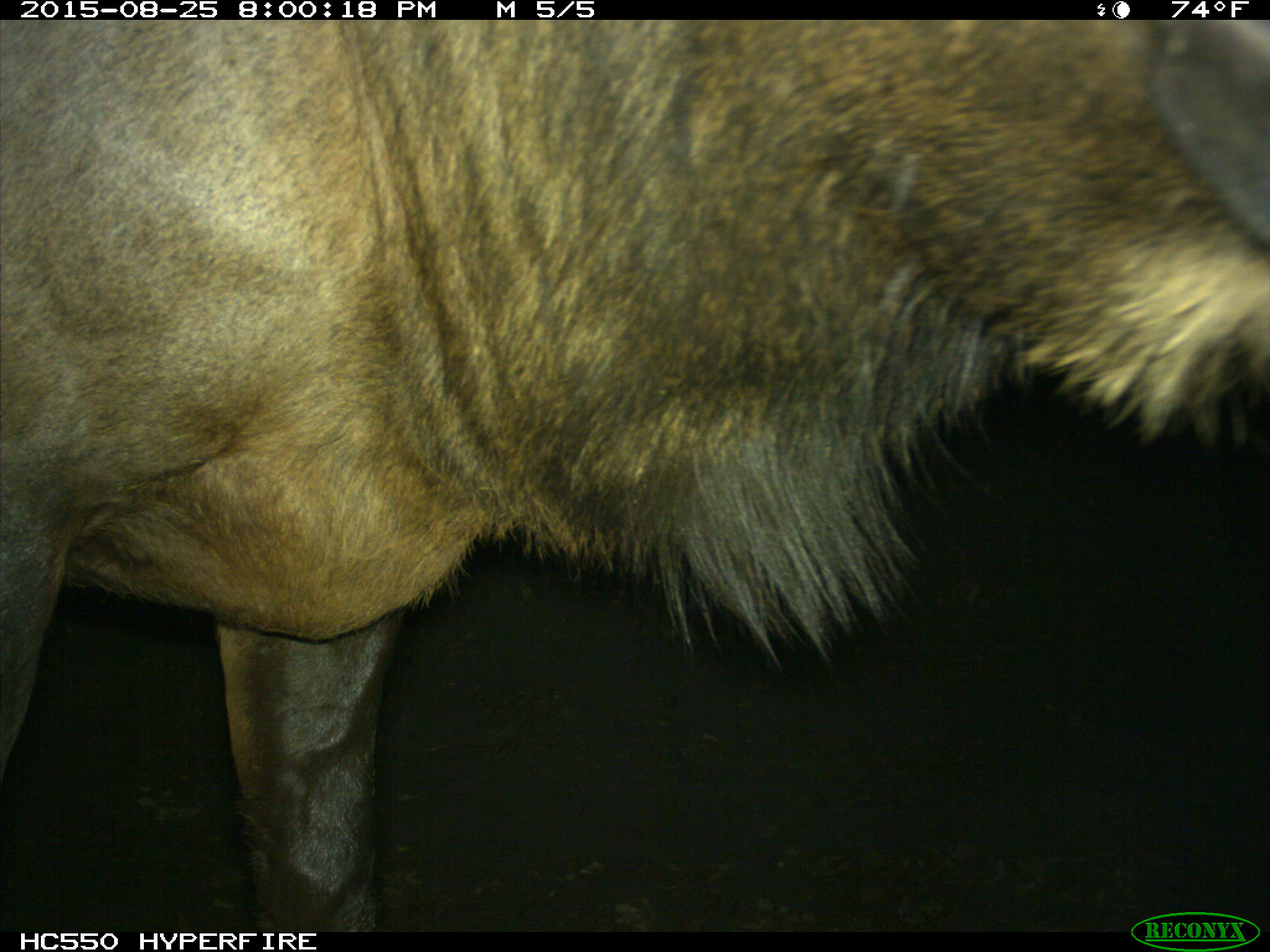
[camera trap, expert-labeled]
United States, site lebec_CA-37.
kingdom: Animalia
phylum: Chordata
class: Mammalia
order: Artiodactyla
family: Cervidae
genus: Cervus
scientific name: Cervus canadensis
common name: elk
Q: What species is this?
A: Cervus canadensis (elk).